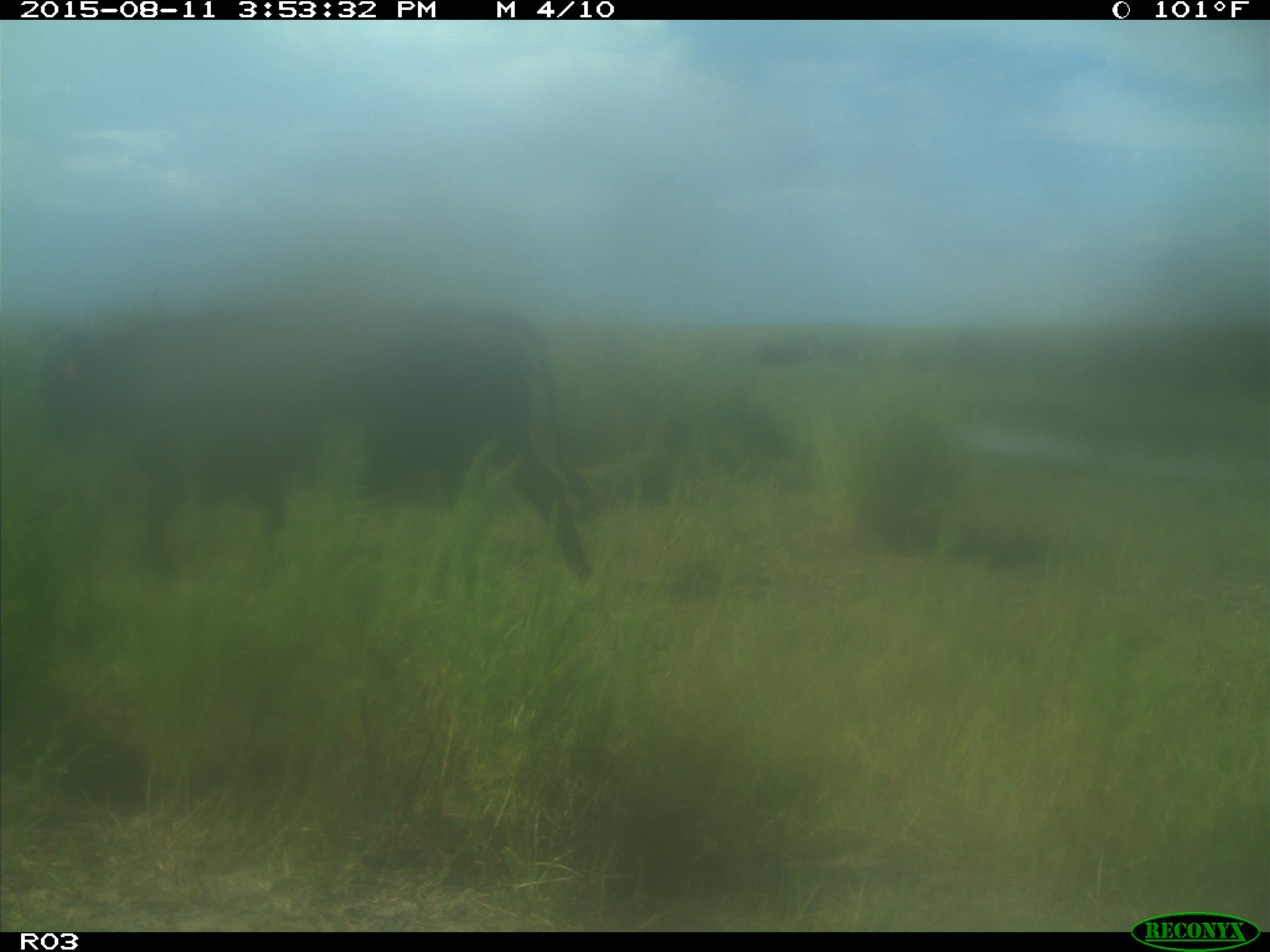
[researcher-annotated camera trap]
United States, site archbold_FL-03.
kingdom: Animalia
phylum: Chordata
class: Mammalia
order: Artiodactyla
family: Bovidae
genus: Bos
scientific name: Bos taurus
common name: domestic cow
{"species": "Bos taurus (domestic cow)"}